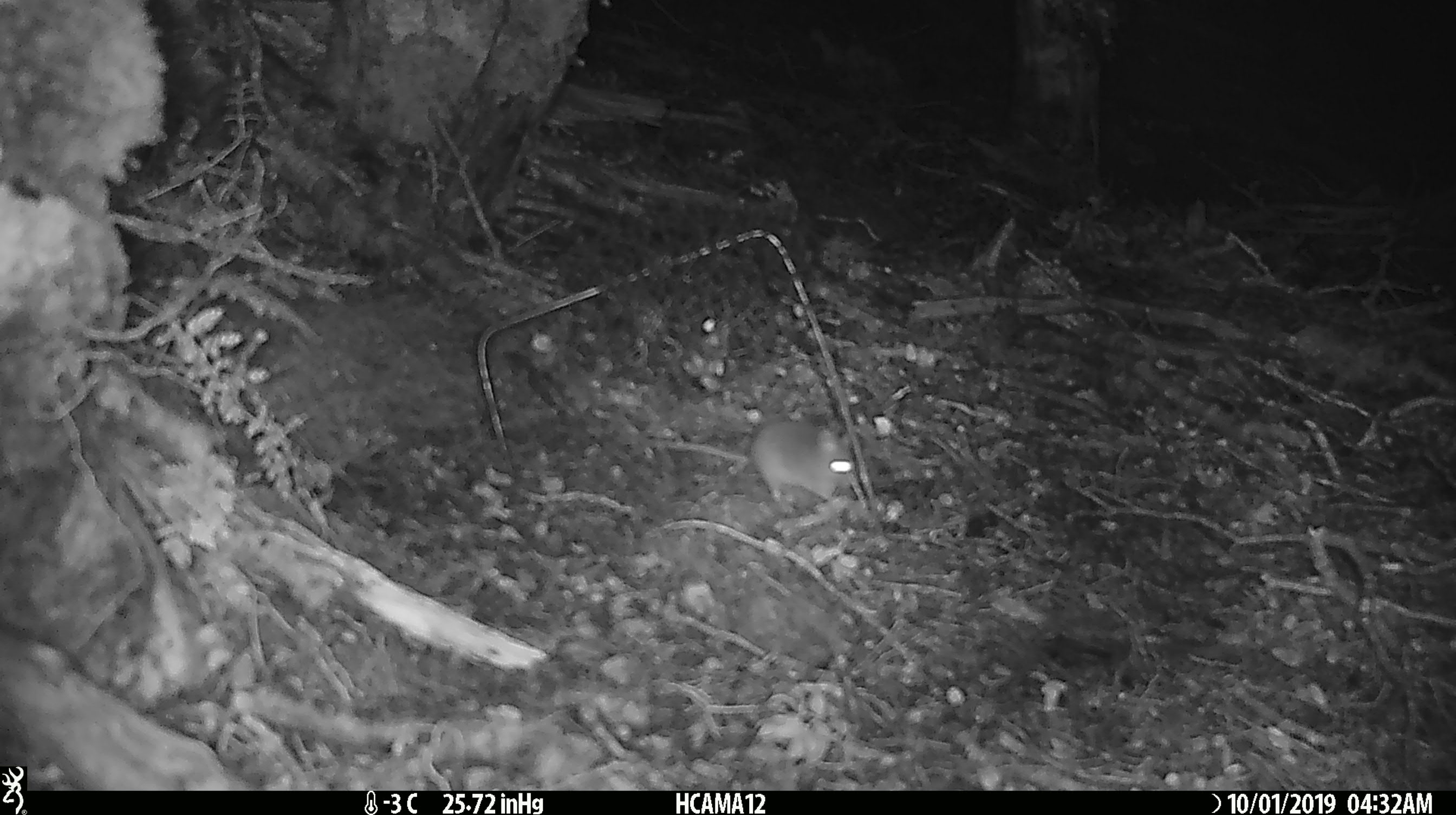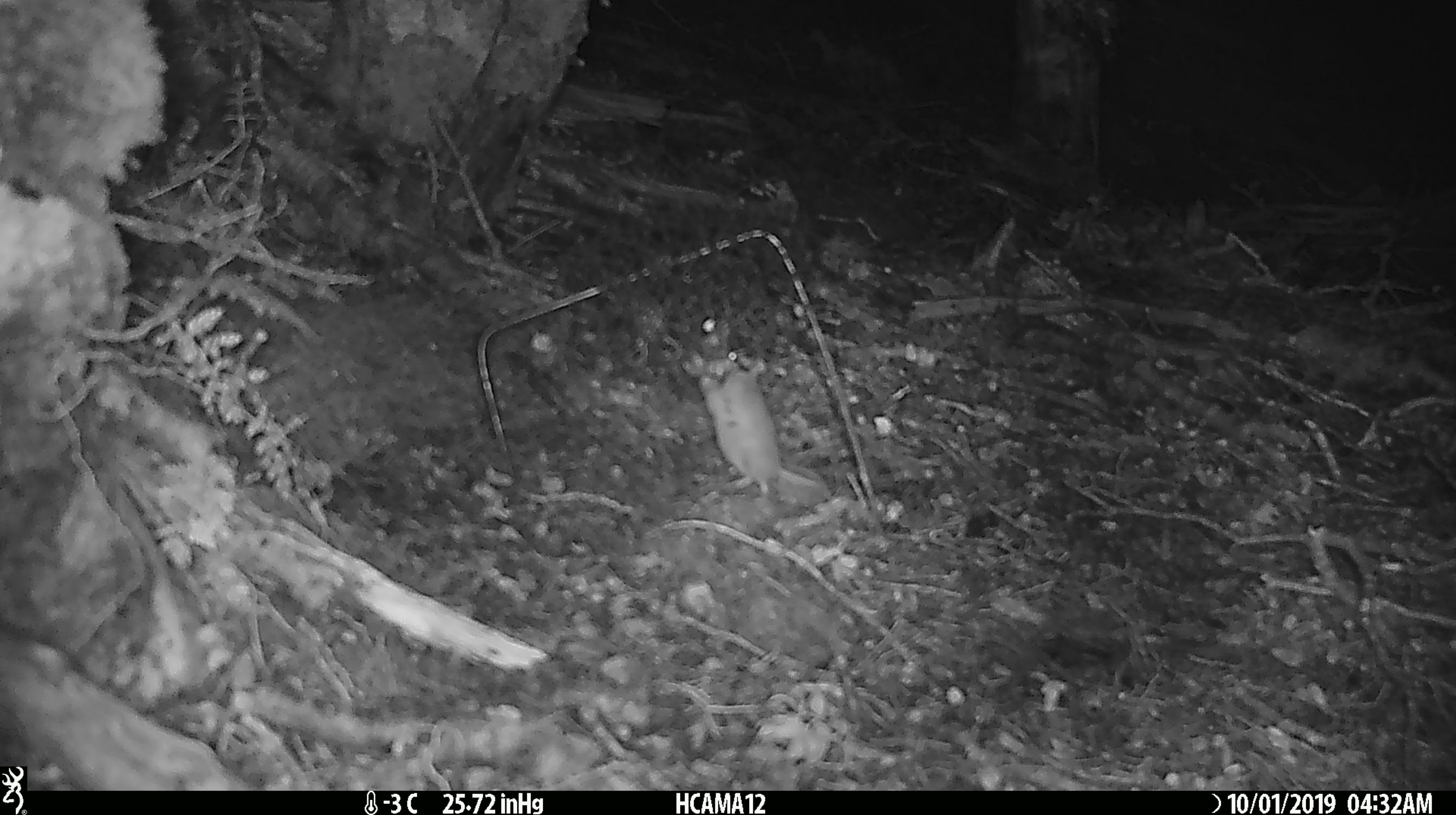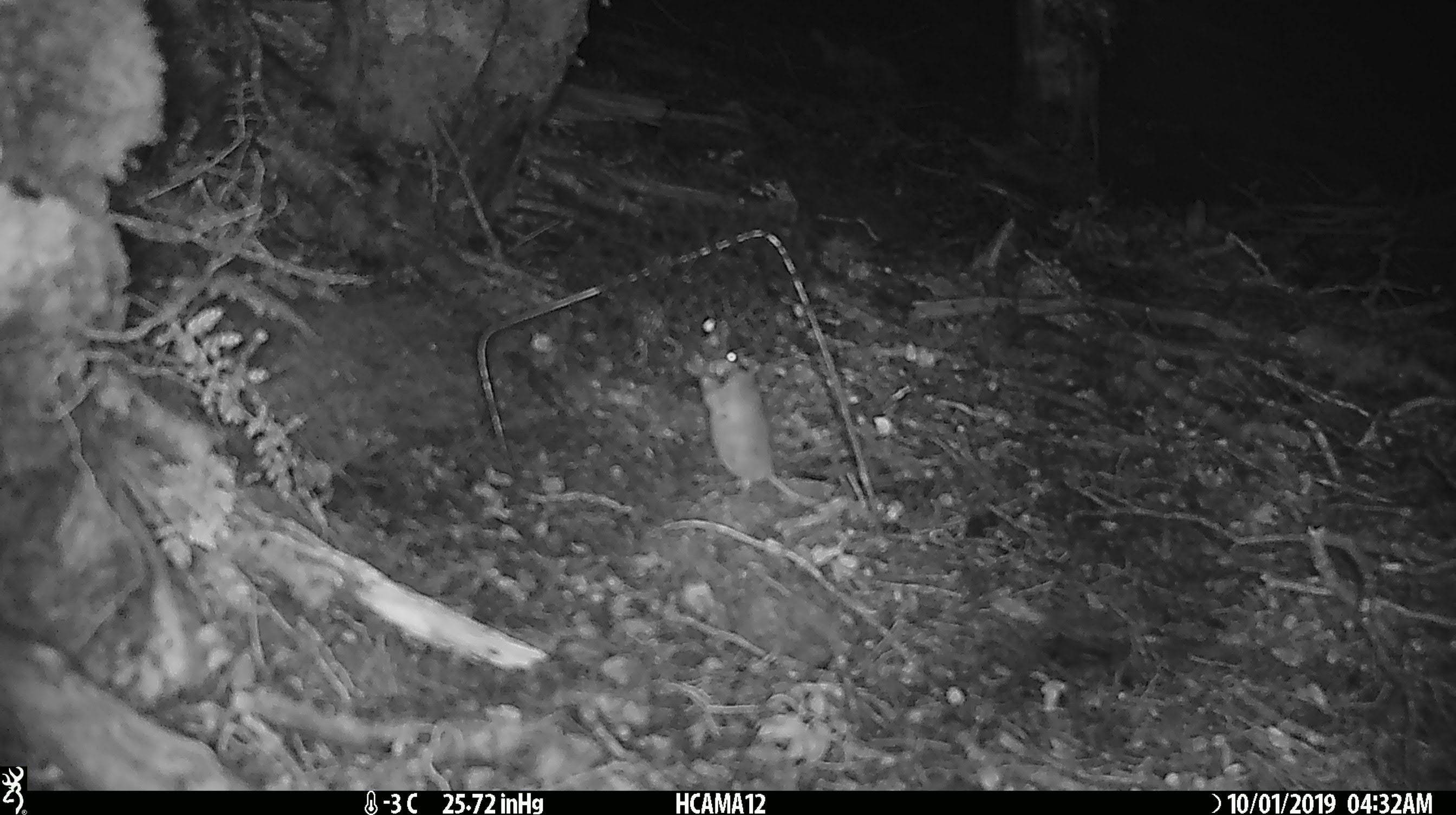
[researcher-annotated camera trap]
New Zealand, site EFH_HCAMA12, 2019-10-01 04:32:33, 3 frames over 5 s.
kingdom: Animalia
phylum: Chordata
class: Mammalia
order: Rodentia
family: Muridae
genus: Mus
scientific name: Mus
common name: mouse